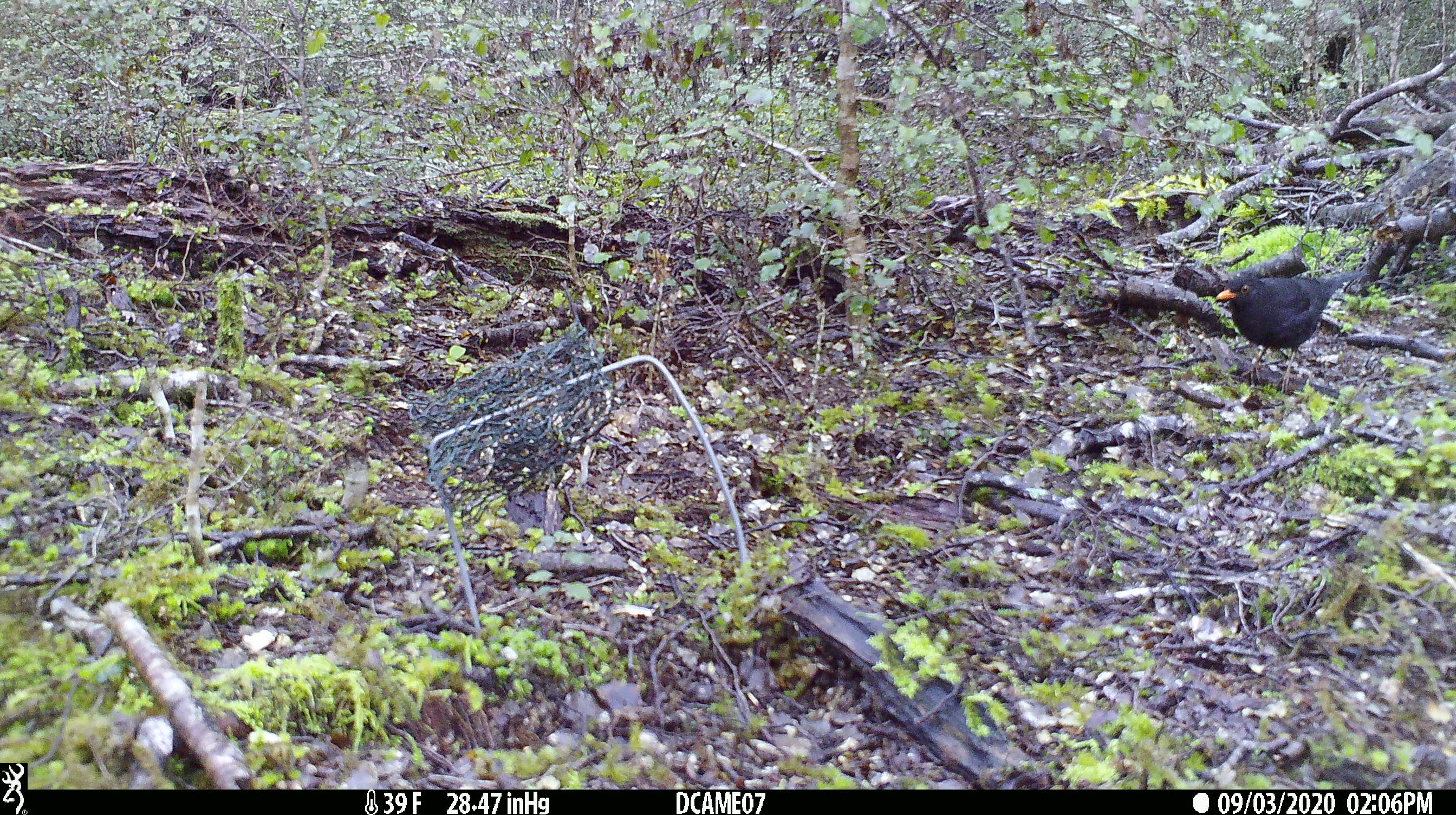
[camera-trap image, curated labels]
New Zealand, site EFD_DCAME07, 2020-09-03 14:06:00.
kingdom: Animalia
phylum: Chordata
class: Aves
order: Passeriformes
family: Turdidae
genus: Turdus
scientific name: Turdus merula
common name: eurasian blackbird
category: blackbird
Blackbird (eurasian blackbird) (Turdus merula).